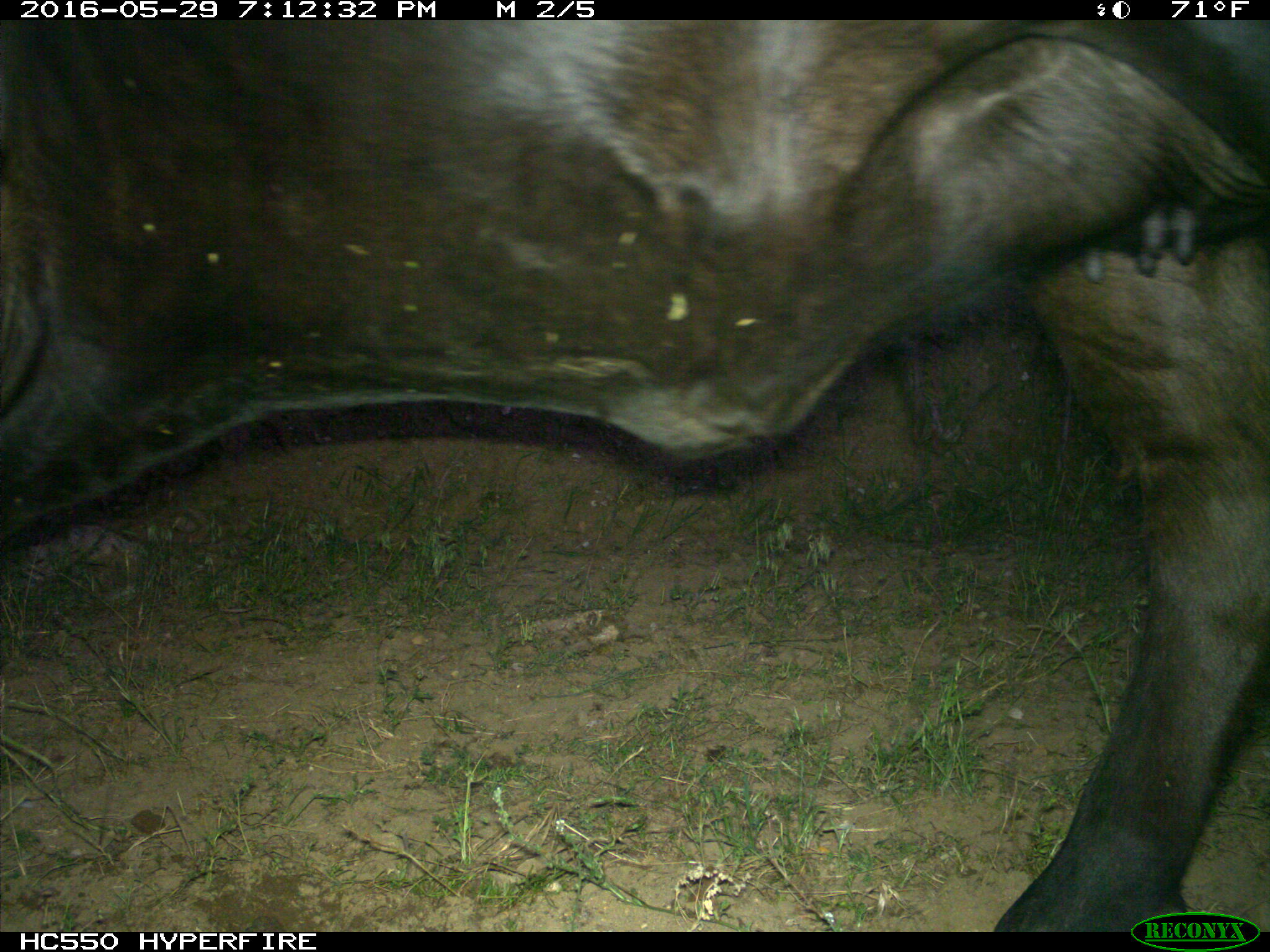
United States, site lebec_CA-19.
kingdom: Animalia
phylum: Chordata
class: Mammalia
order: Artiodactyla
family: Bovidae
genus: Bos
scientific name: Bos taurus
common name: domestic cow